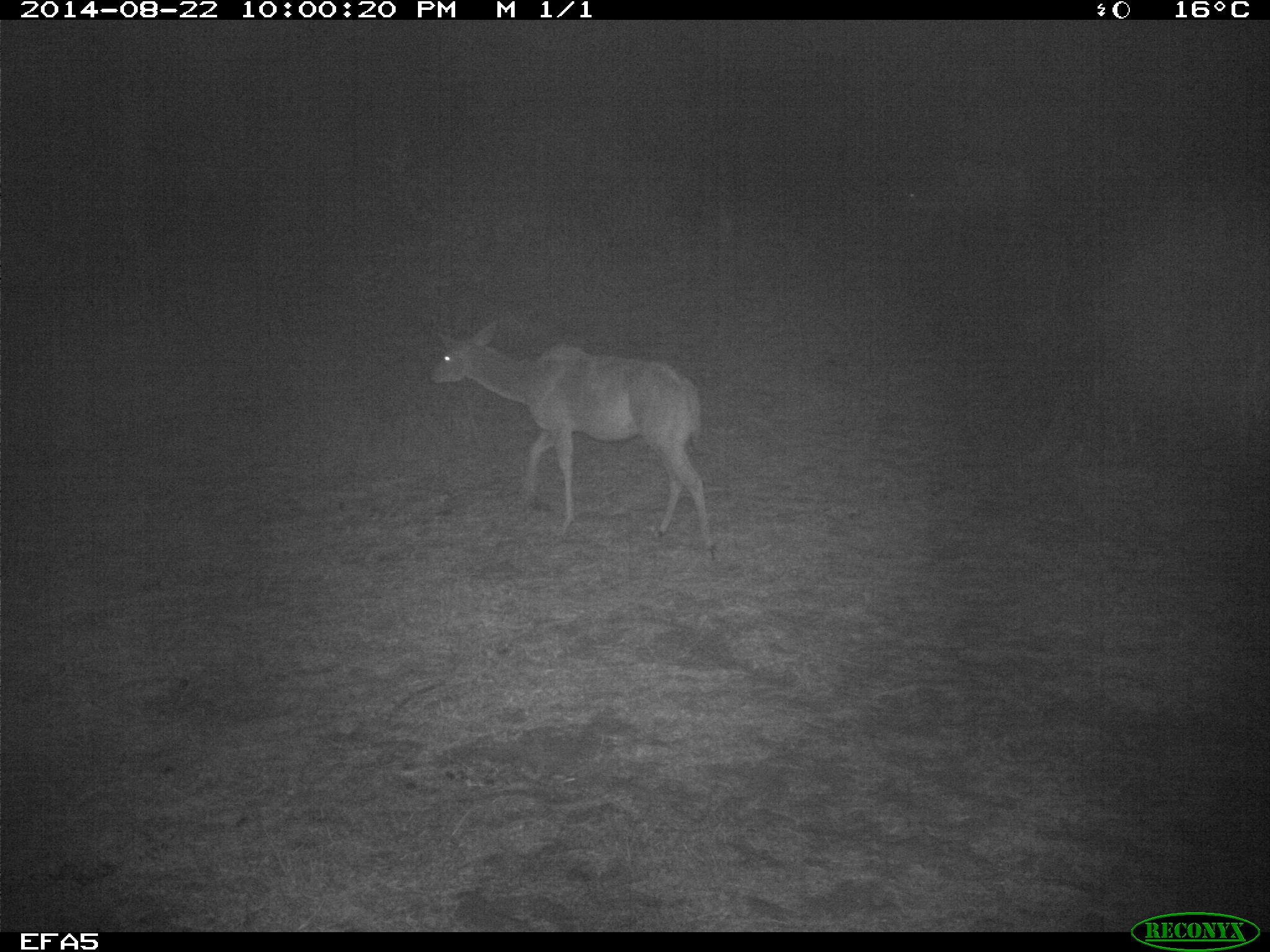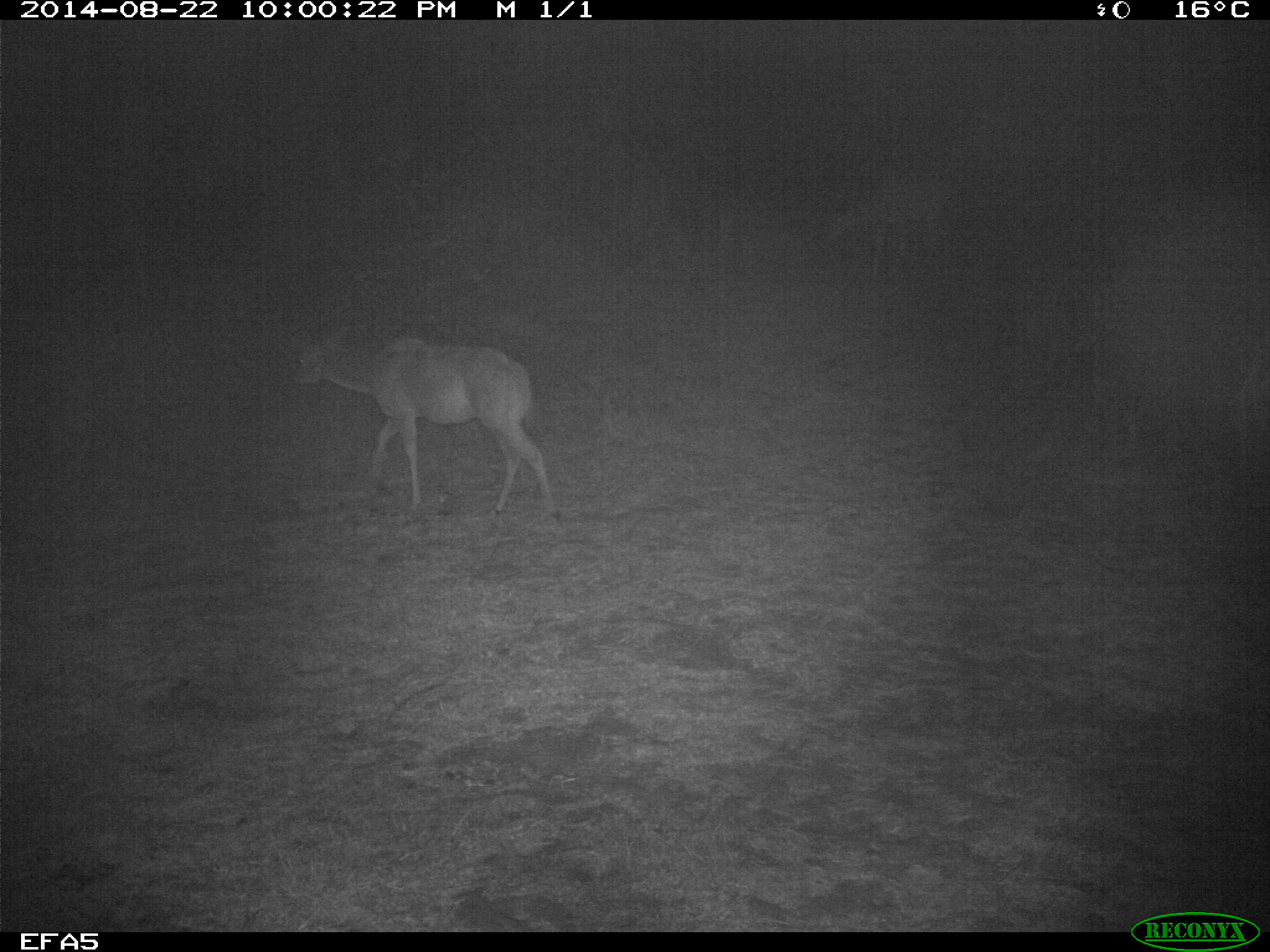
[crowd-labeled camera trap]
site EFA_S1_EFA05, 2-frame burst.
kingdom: Animalia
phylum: Chordata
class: Mammalia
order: Artiodactyla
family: Bovidae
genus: Aepyceros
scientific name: Aepyceros melampus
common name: impala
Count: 2.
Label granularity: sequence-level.